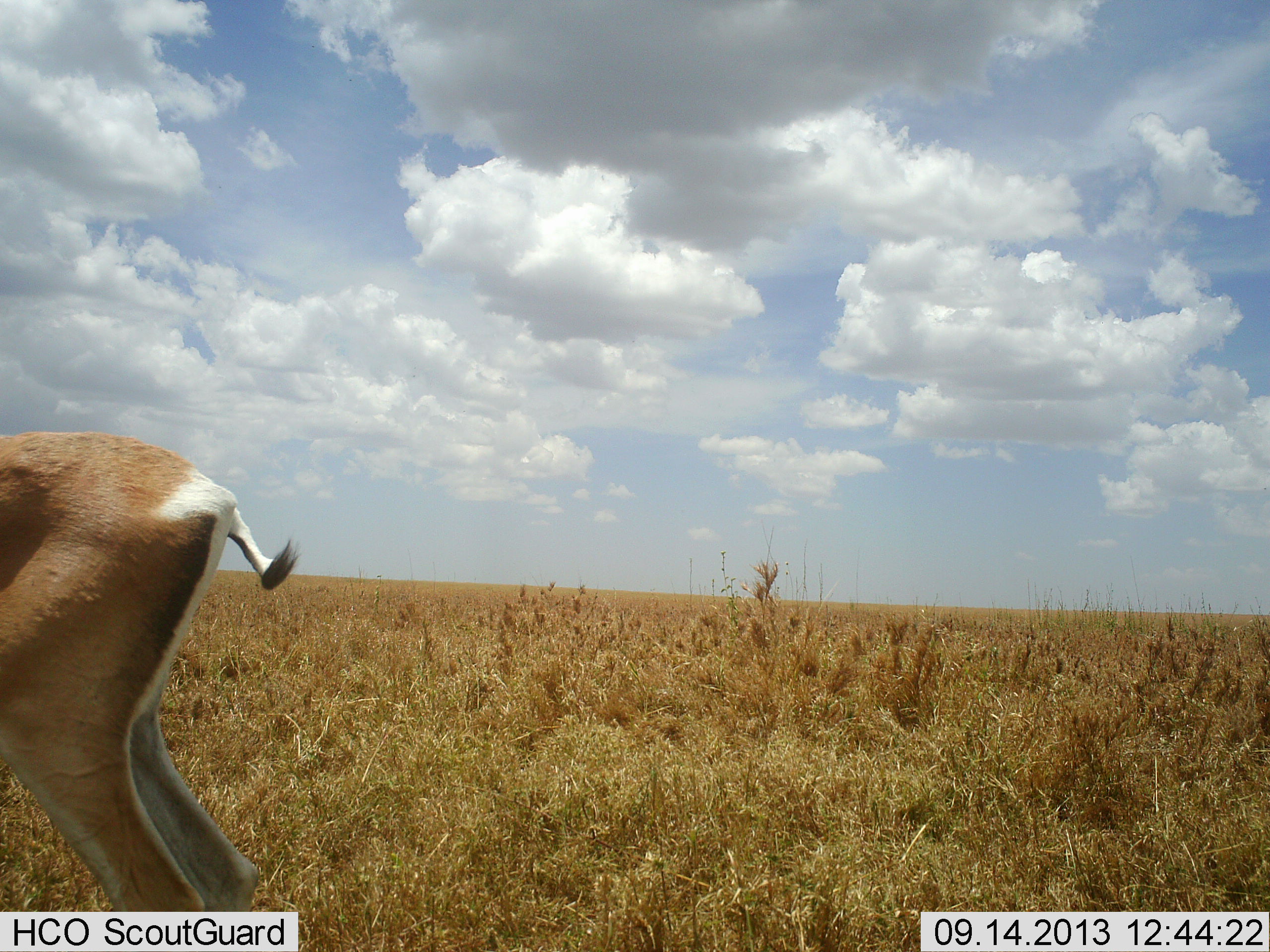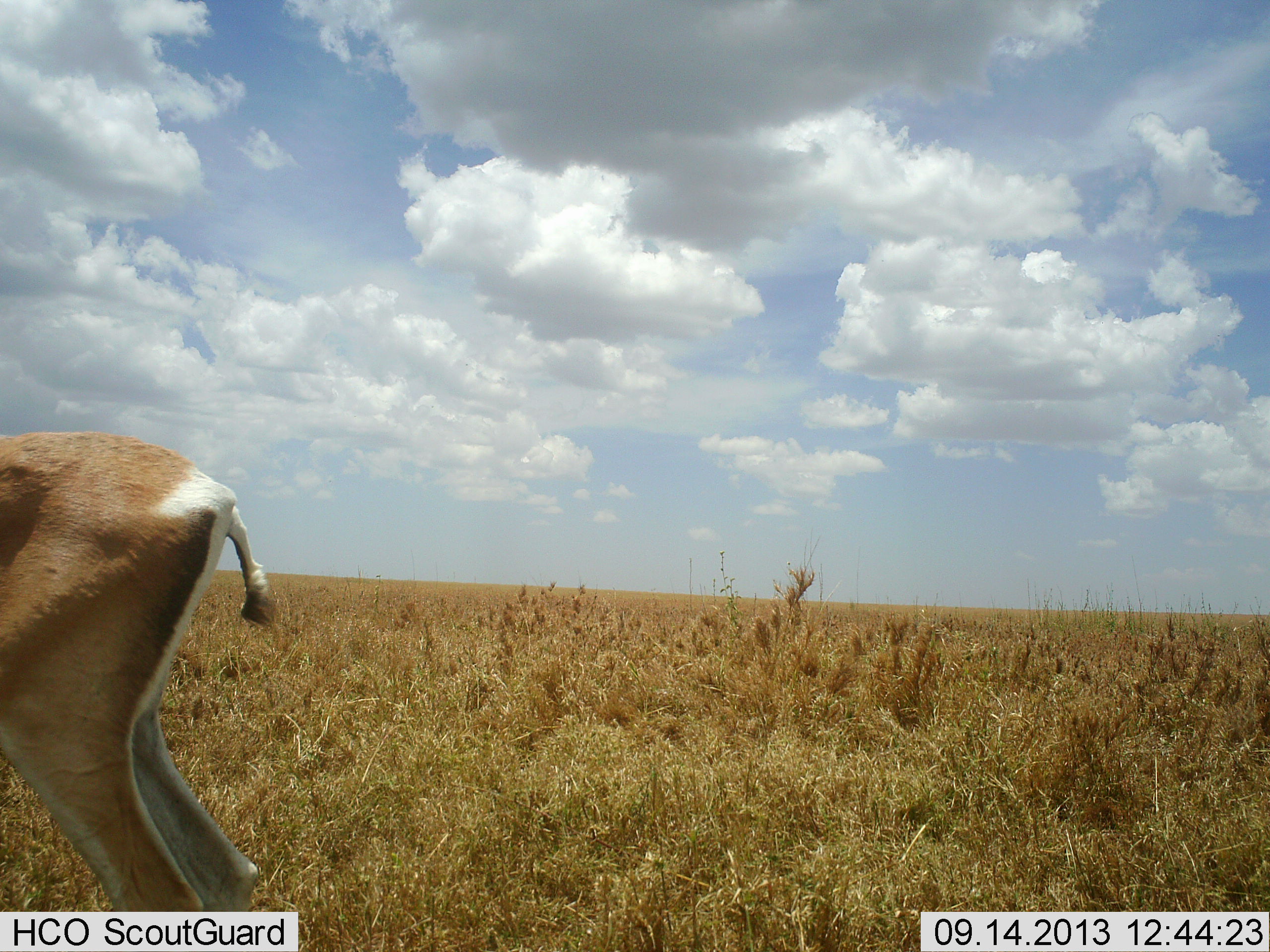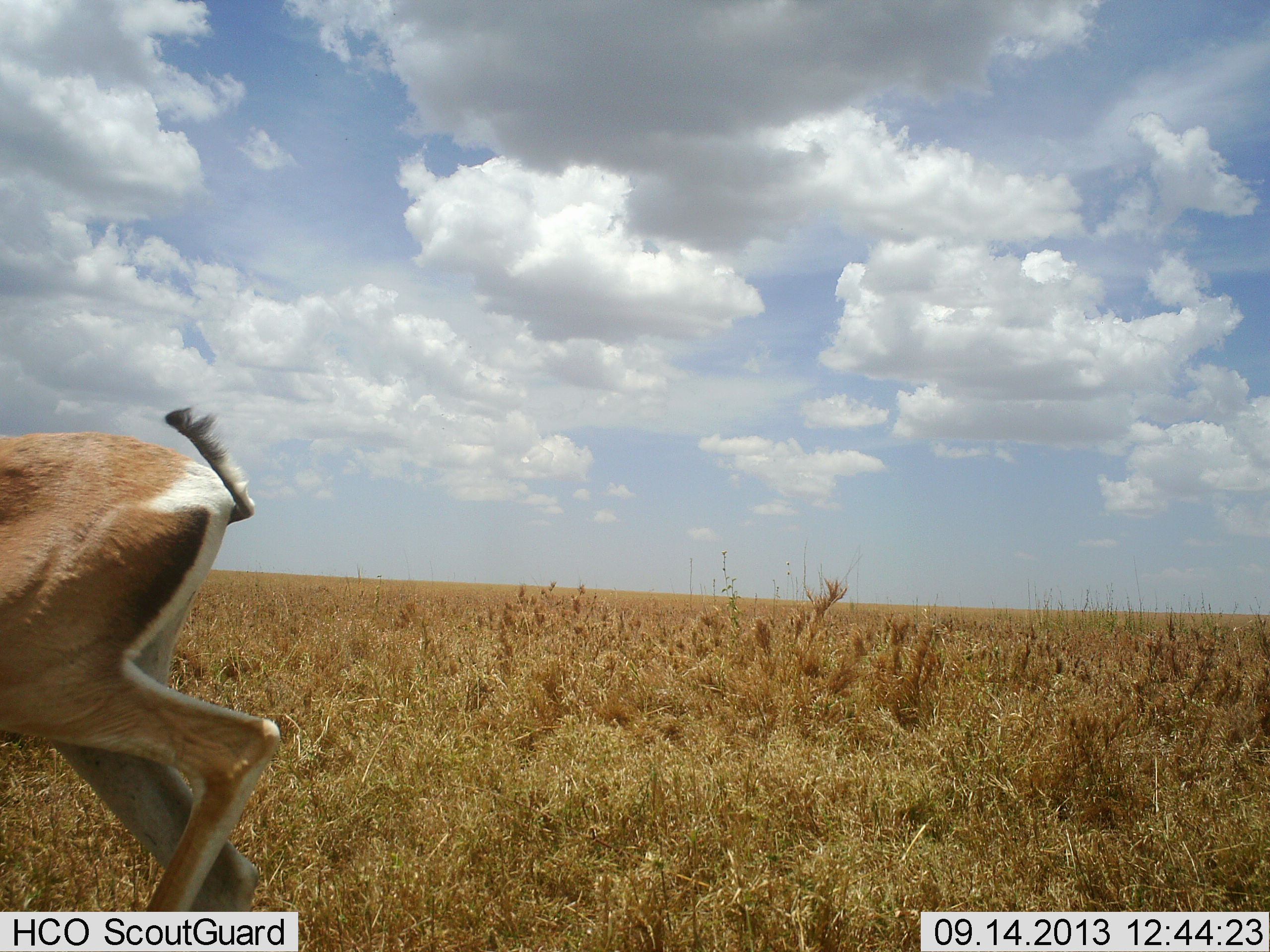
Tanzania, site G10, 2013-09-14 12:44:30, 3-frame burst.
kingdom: Animalia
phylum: Chordata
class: Mammalia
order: Artiodactyla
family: Bovidae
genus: Nanger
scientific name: Nanger granti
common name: grant's gazelle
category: gazellegrants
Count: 1.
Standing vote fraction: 94%.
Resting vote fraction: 0%.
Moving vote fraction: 6%.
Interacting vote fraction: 0%.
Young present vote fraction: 0%.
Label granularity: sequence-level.